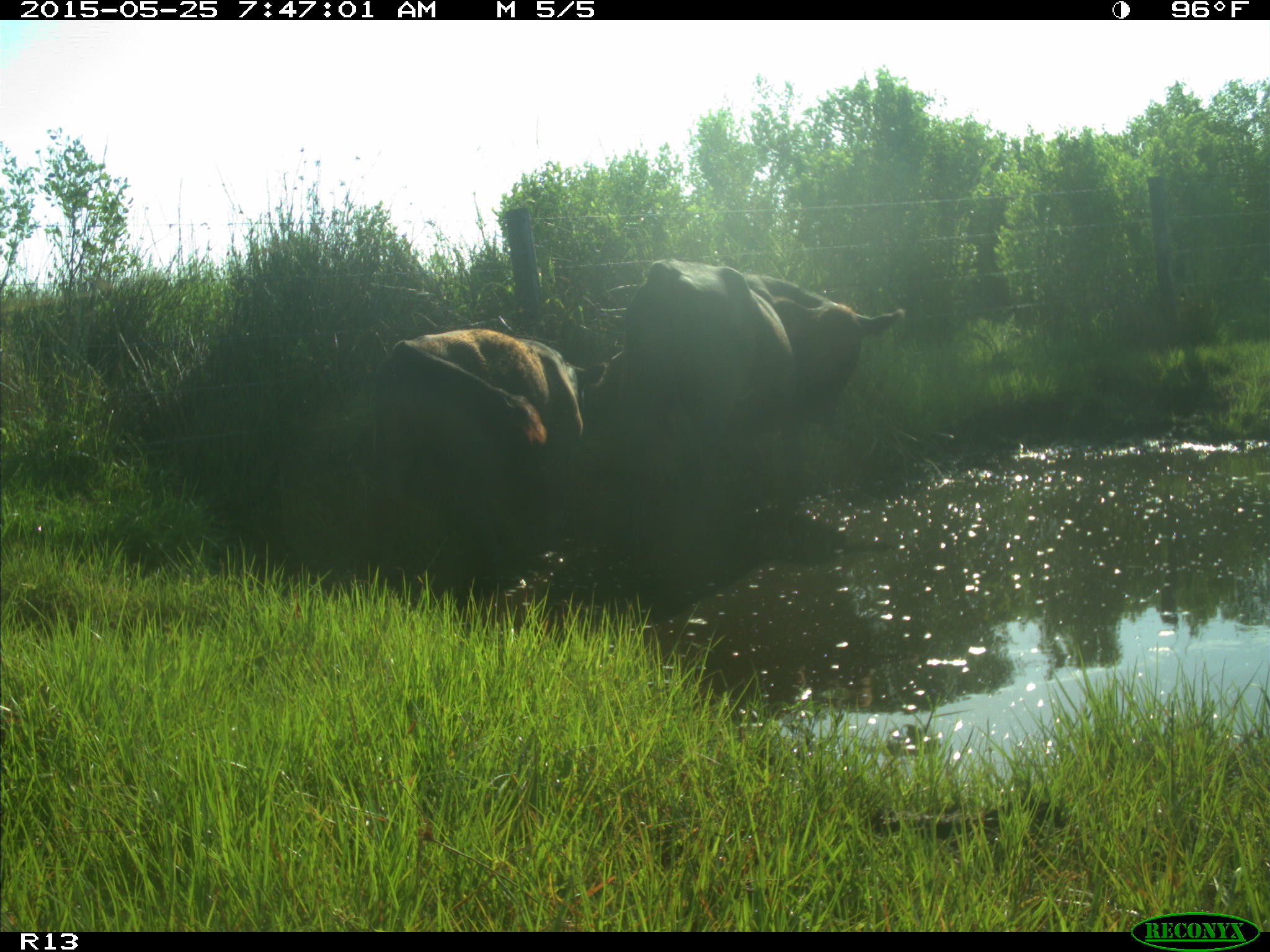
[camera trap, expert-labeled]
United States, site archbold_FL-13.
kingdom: Animalia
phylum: Chordata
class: Mammalia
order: Artiodactyla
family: Bovidae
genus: Bos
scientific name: Bos taurus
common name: domestic cow